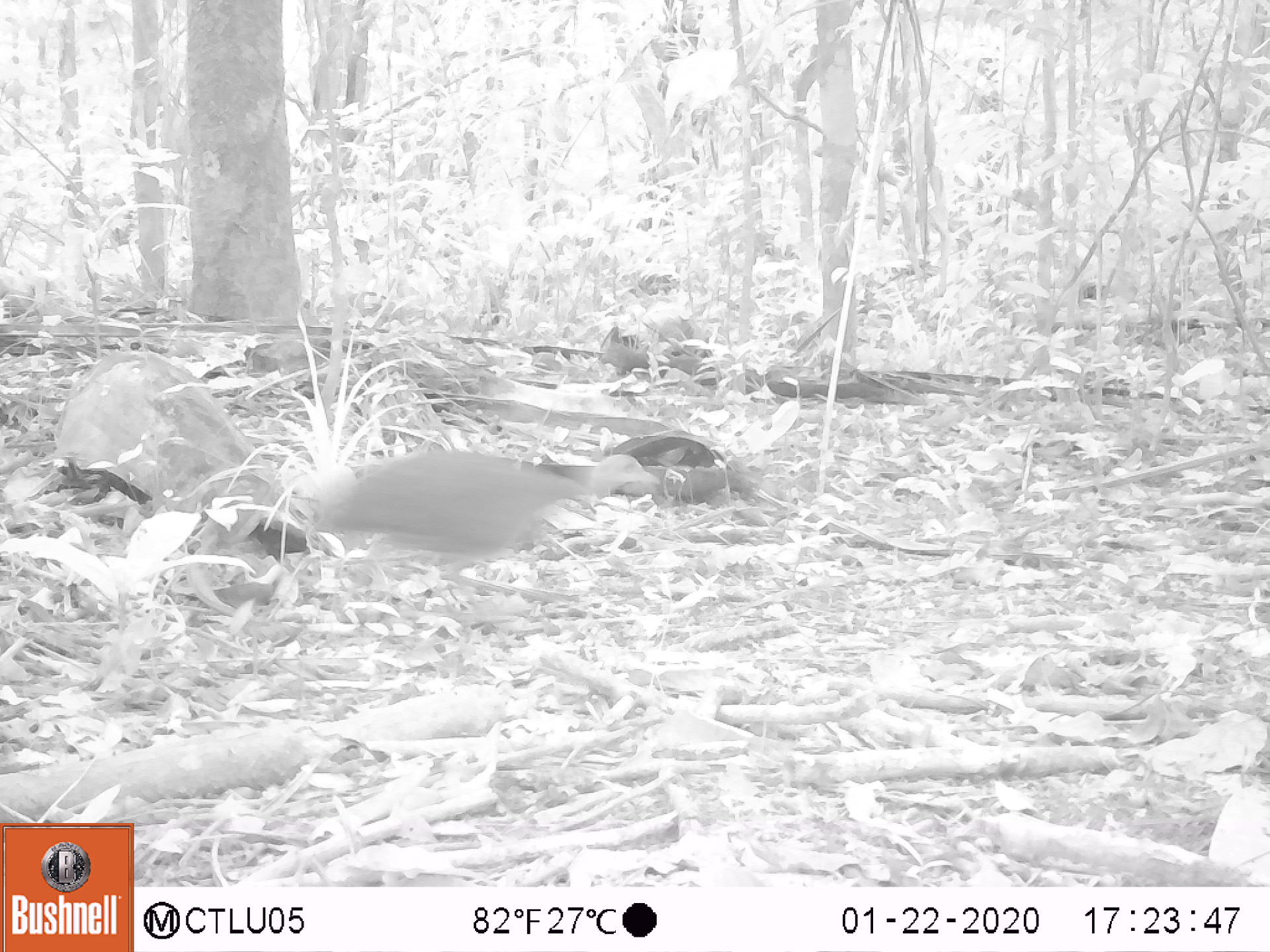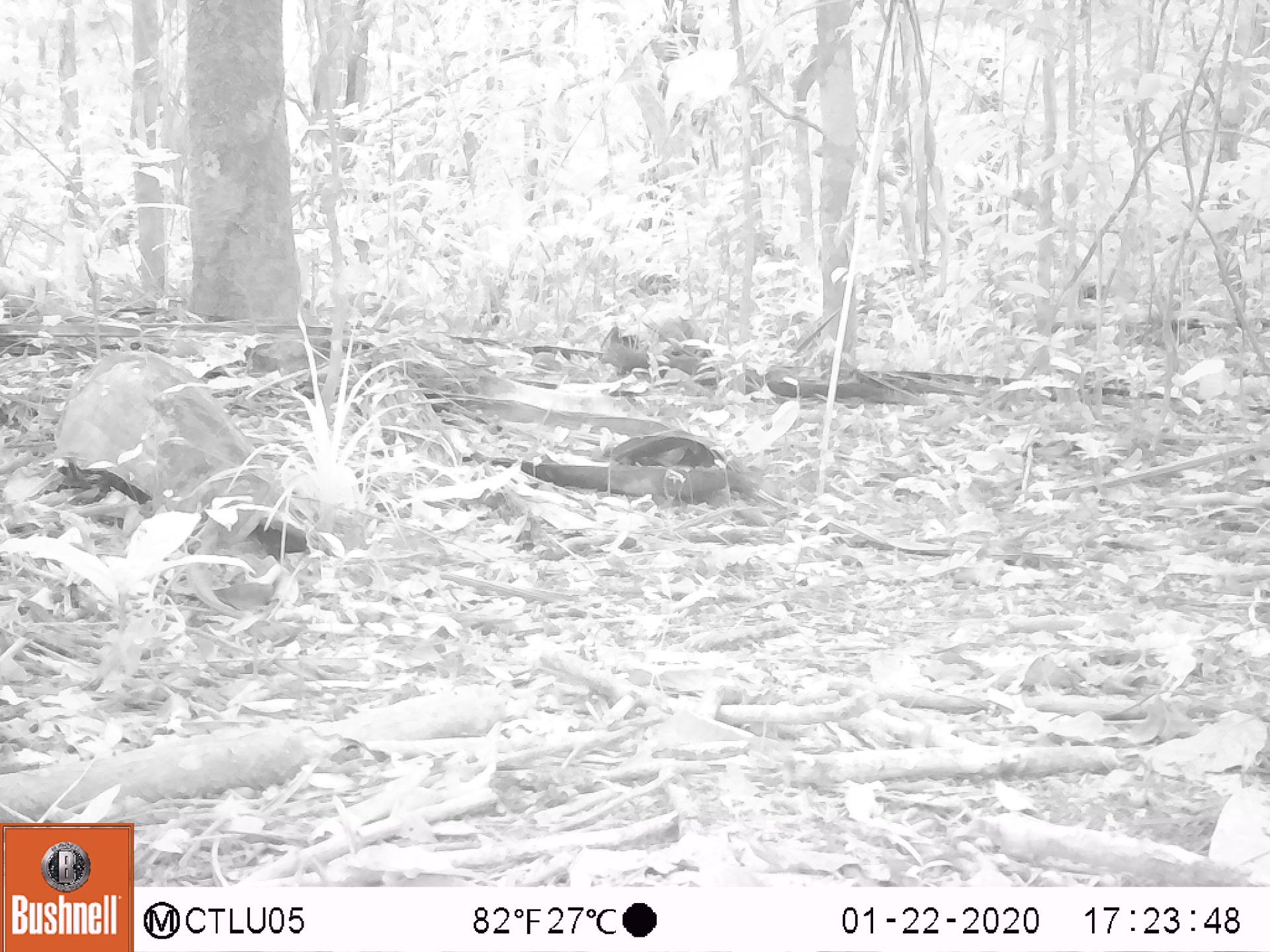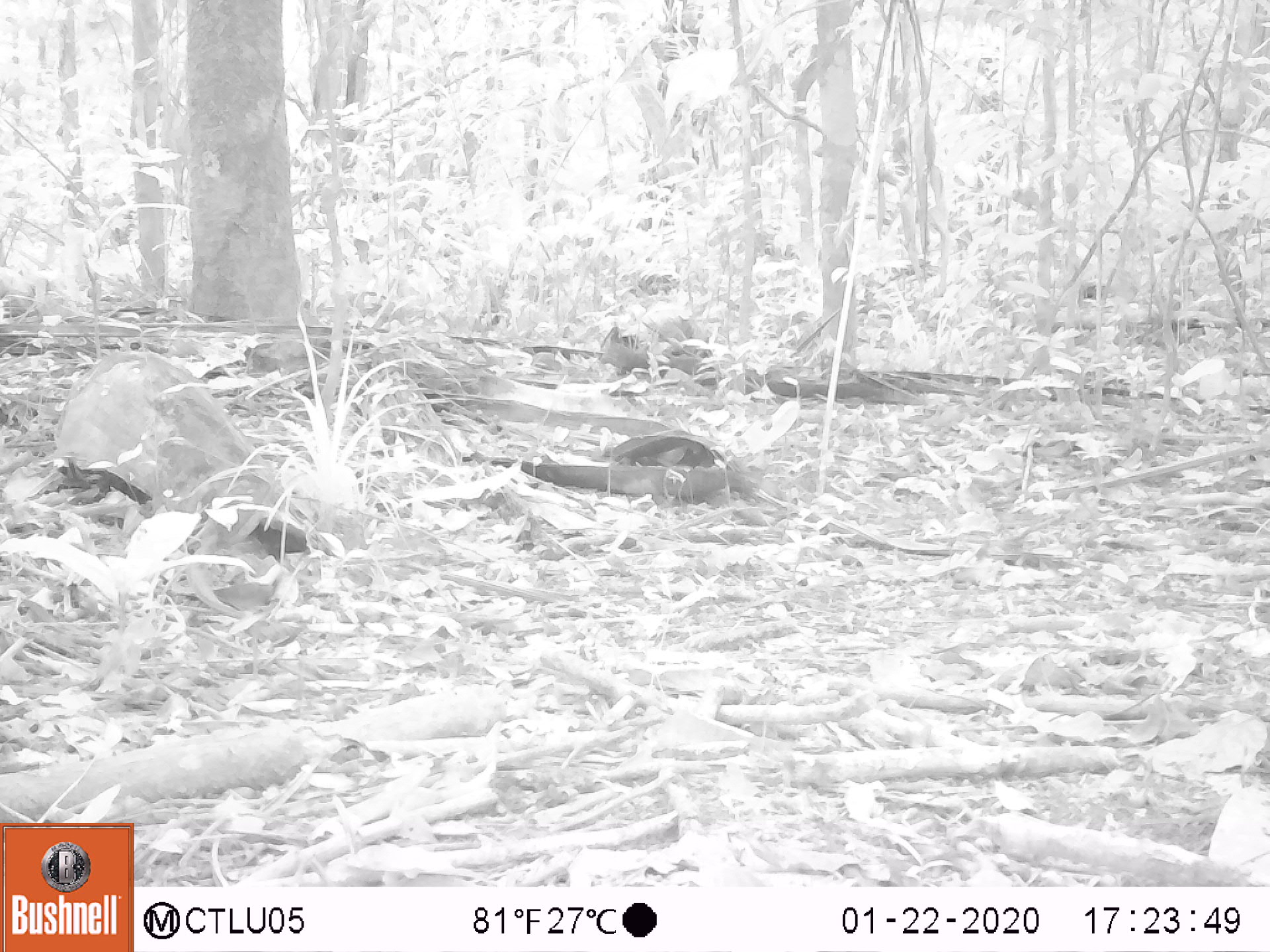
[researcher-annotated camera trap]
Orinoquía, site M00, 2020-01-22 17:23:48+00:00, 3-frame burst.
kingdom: Animalia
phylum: Chordata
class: Aves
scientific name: Aves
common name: bird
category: unknown bird